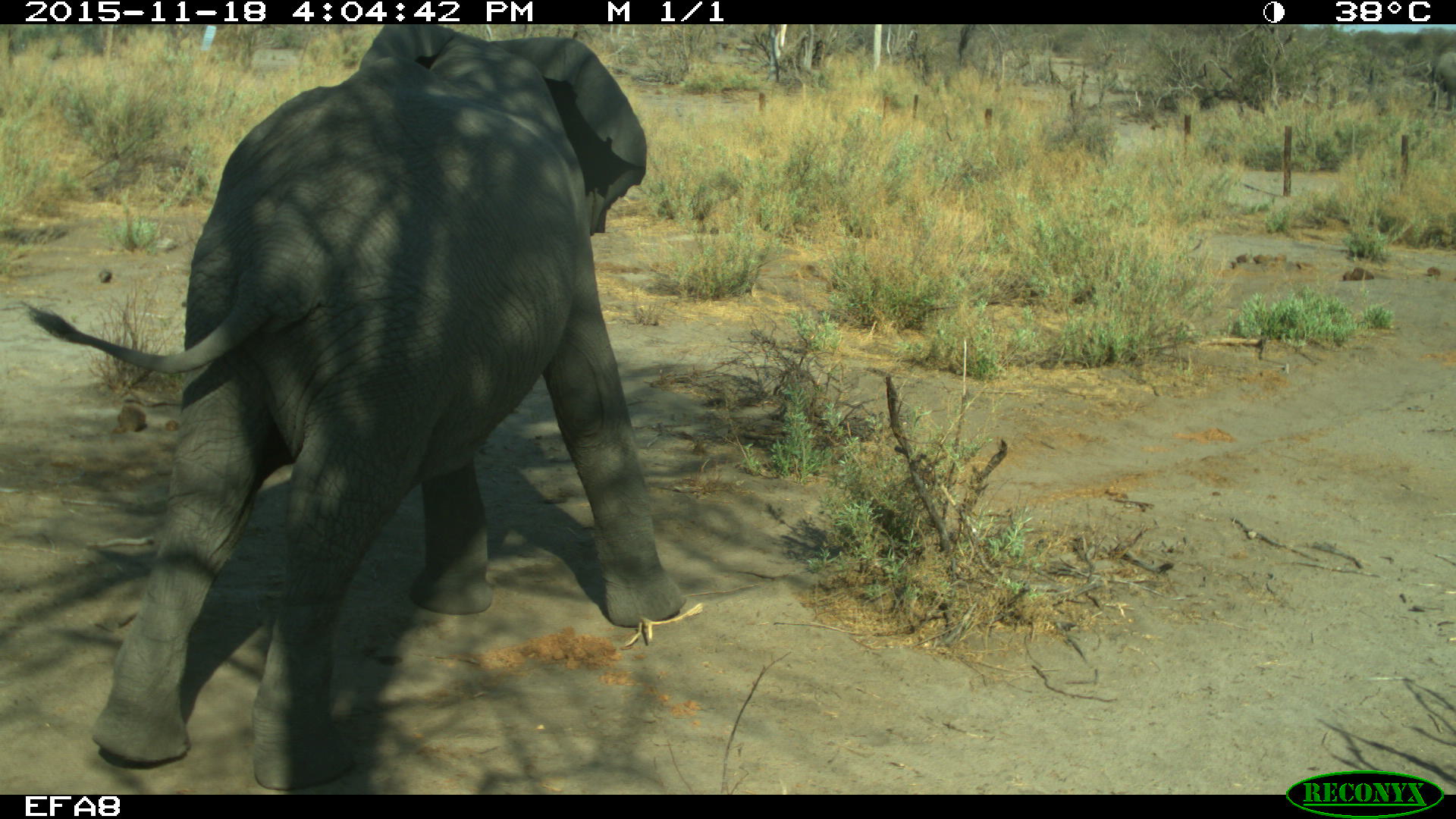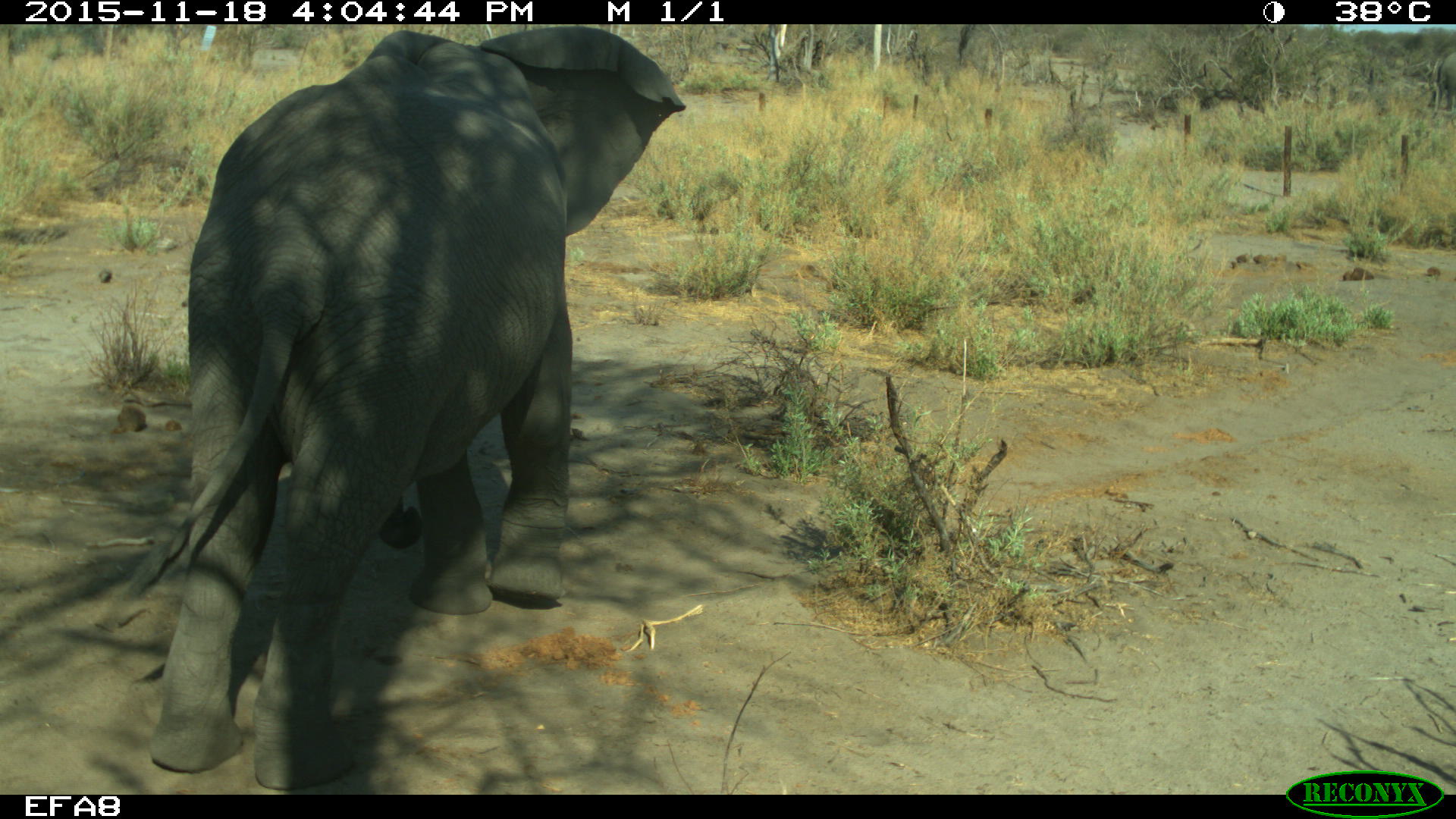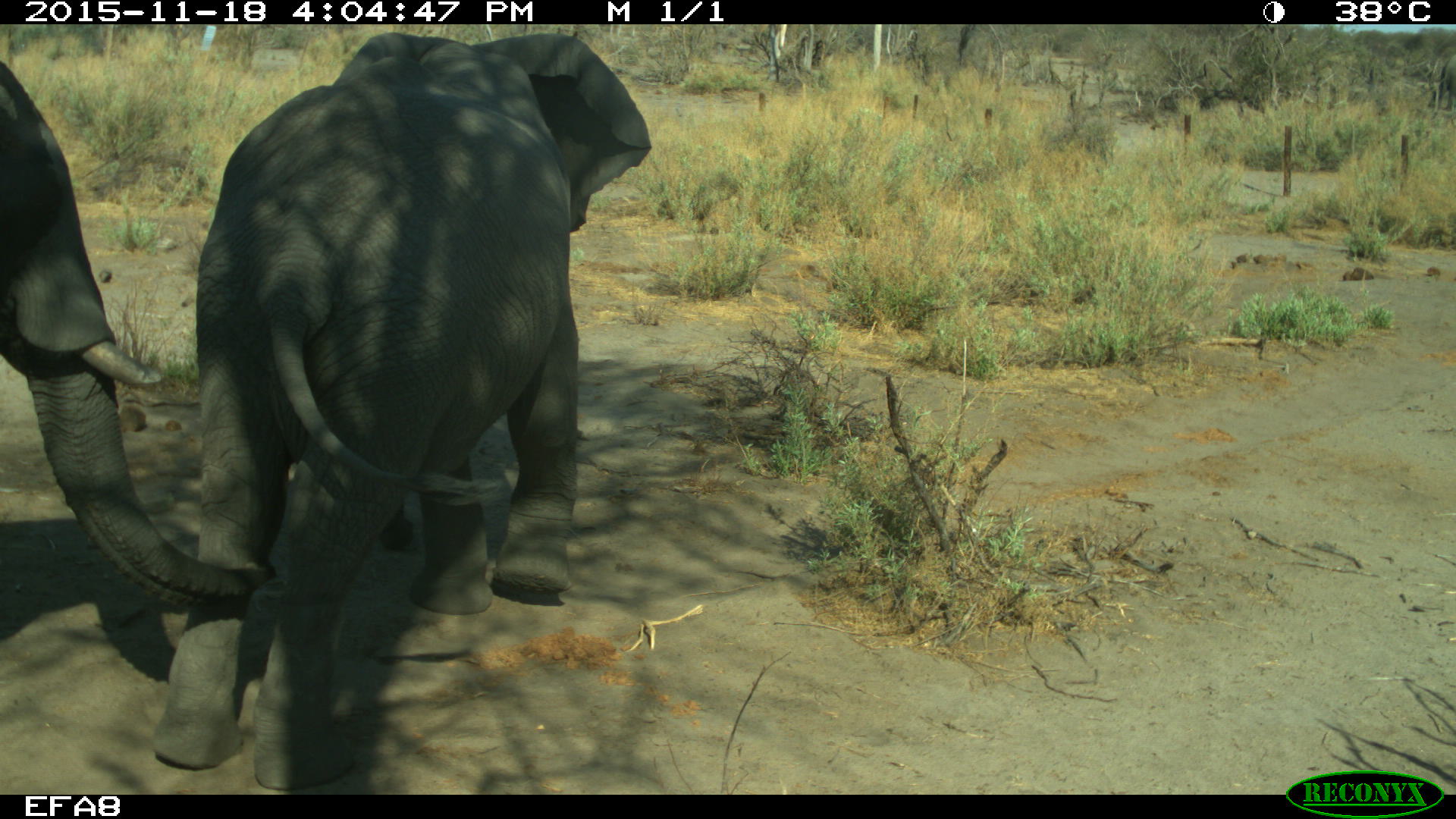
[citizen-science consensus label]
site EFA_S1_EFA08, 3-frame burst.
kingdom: Animalia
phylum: Chordata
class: Mammalia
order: Proboscidea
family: Elephantidae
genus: Loxodonta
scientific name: Loxodonta africana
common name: african bush elephant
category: elephant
Elephant (african bush elephant) (Loxodonta africana), count 2. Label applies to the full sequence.